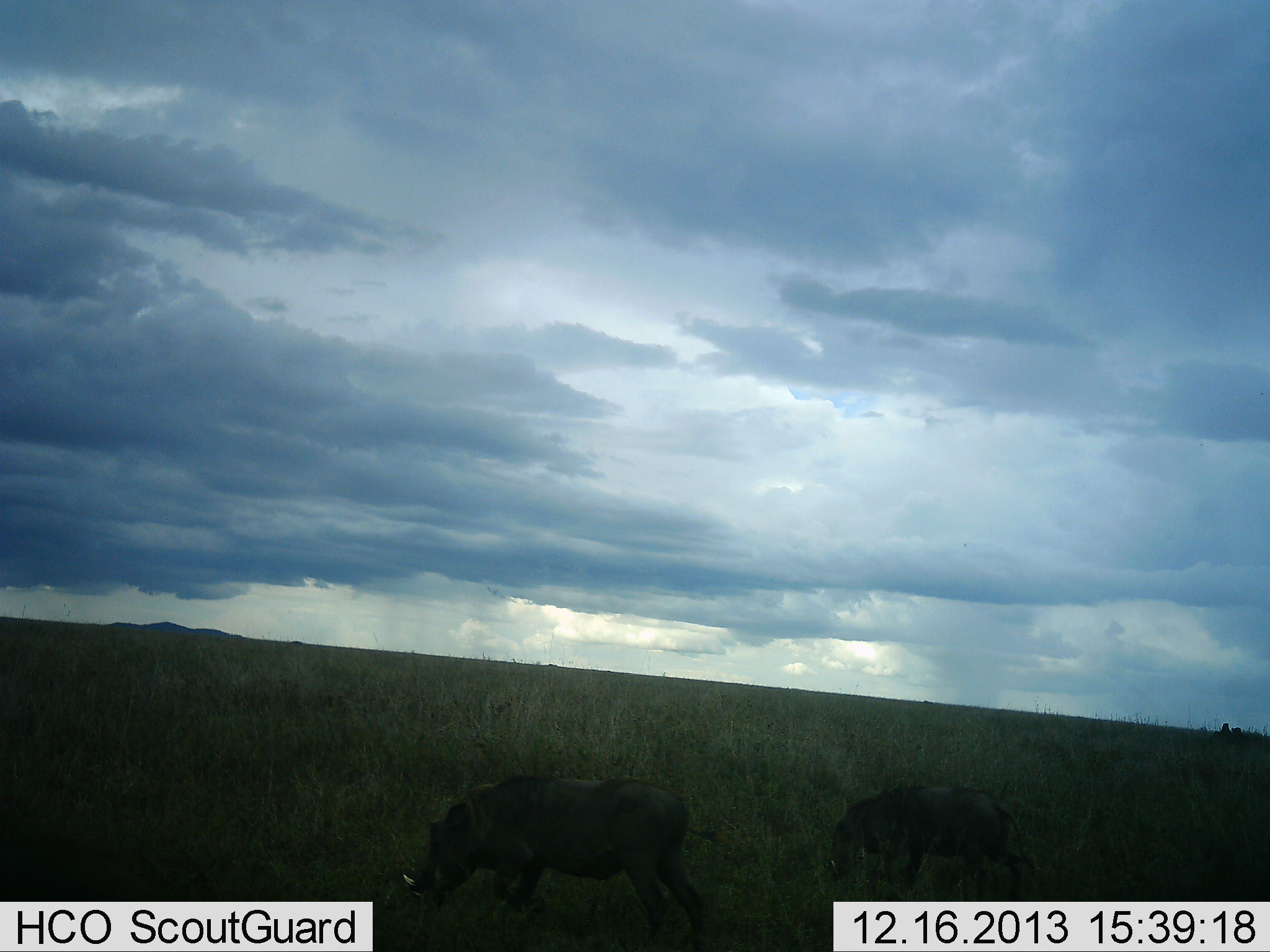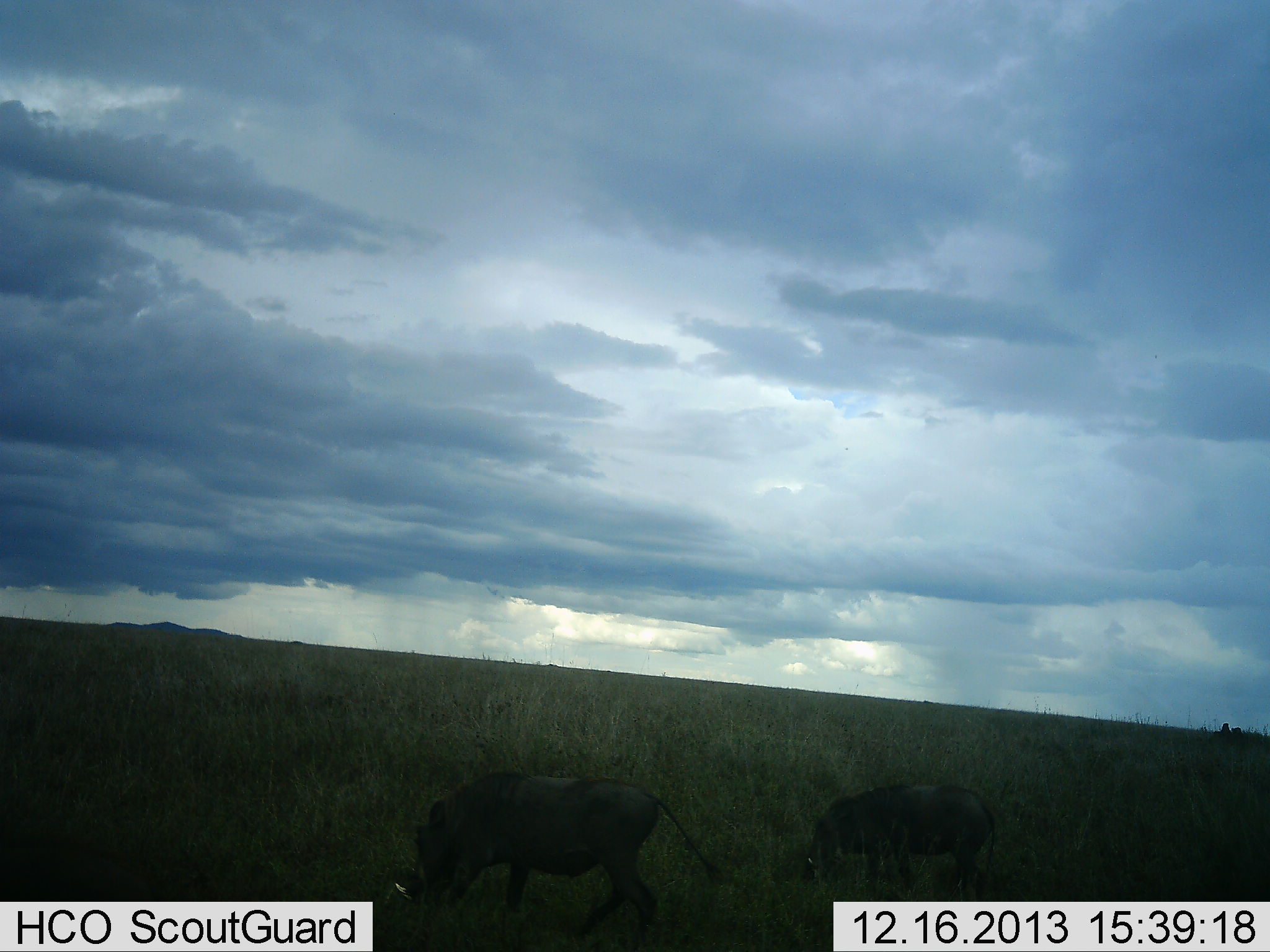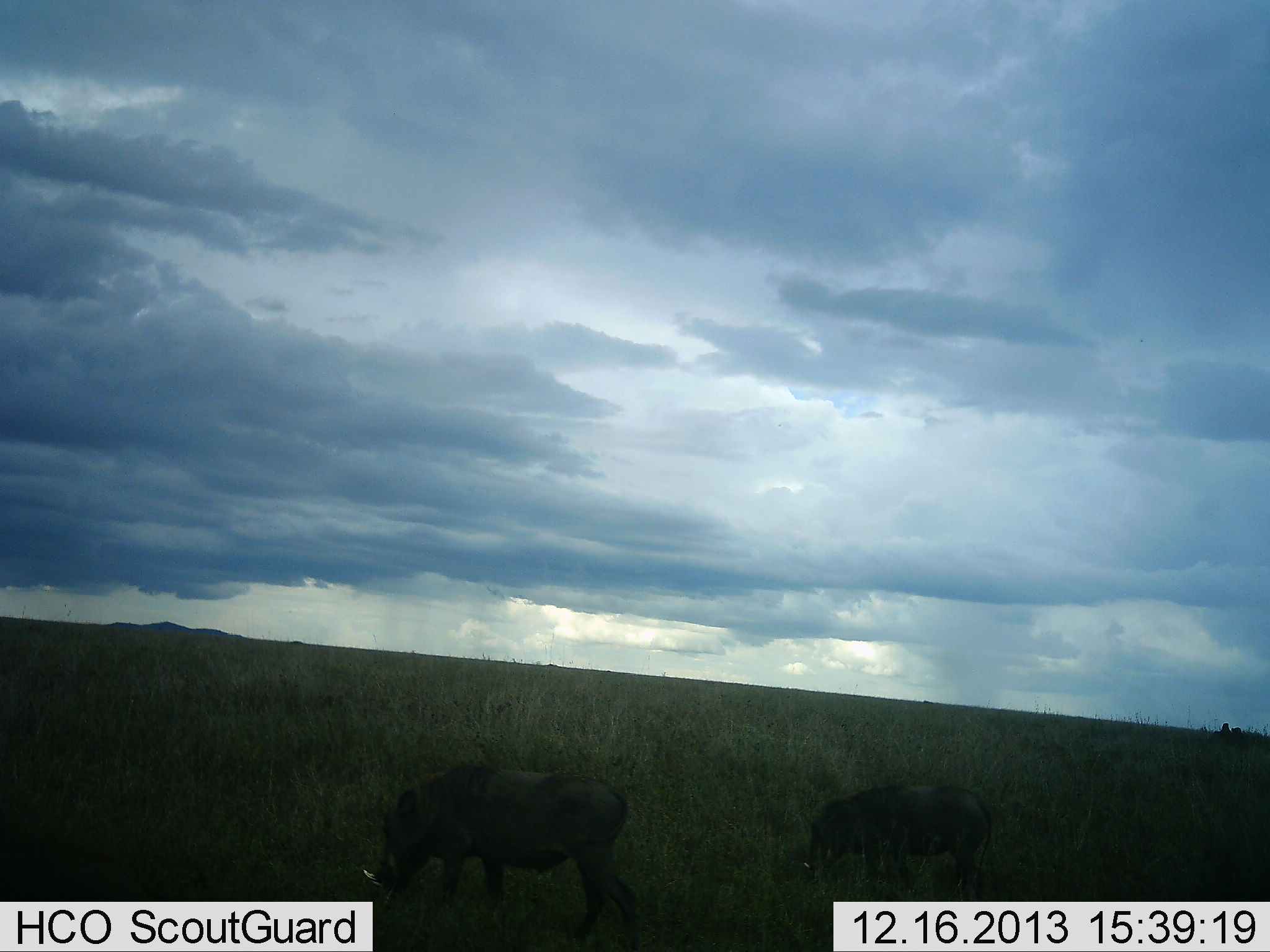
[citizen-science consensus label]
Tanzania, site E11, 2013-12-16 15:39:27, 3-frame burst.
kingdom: Animalia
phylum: Chordata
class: Mammalia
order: Artiodactyla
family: Suidae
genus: Phacochoerus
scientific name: Phacochoerus africanus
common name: warthog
Warthog (Phacochoerus africanus), count 2. Behavior (volunteer vote fractions): standing 0%, resting 0%, moving 58%, interacting 8%. Young present (vote fraction): 0%. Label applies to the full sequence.